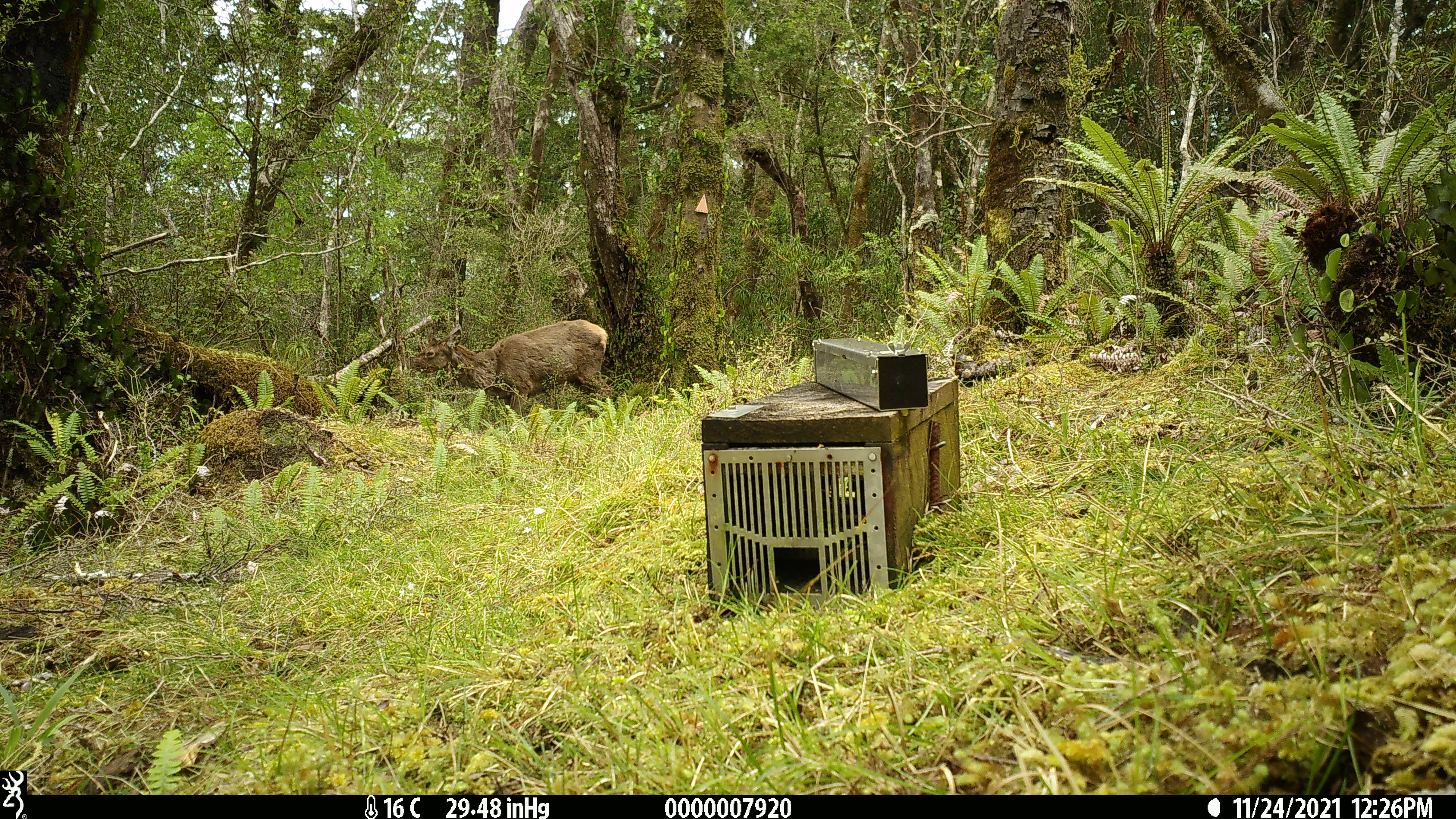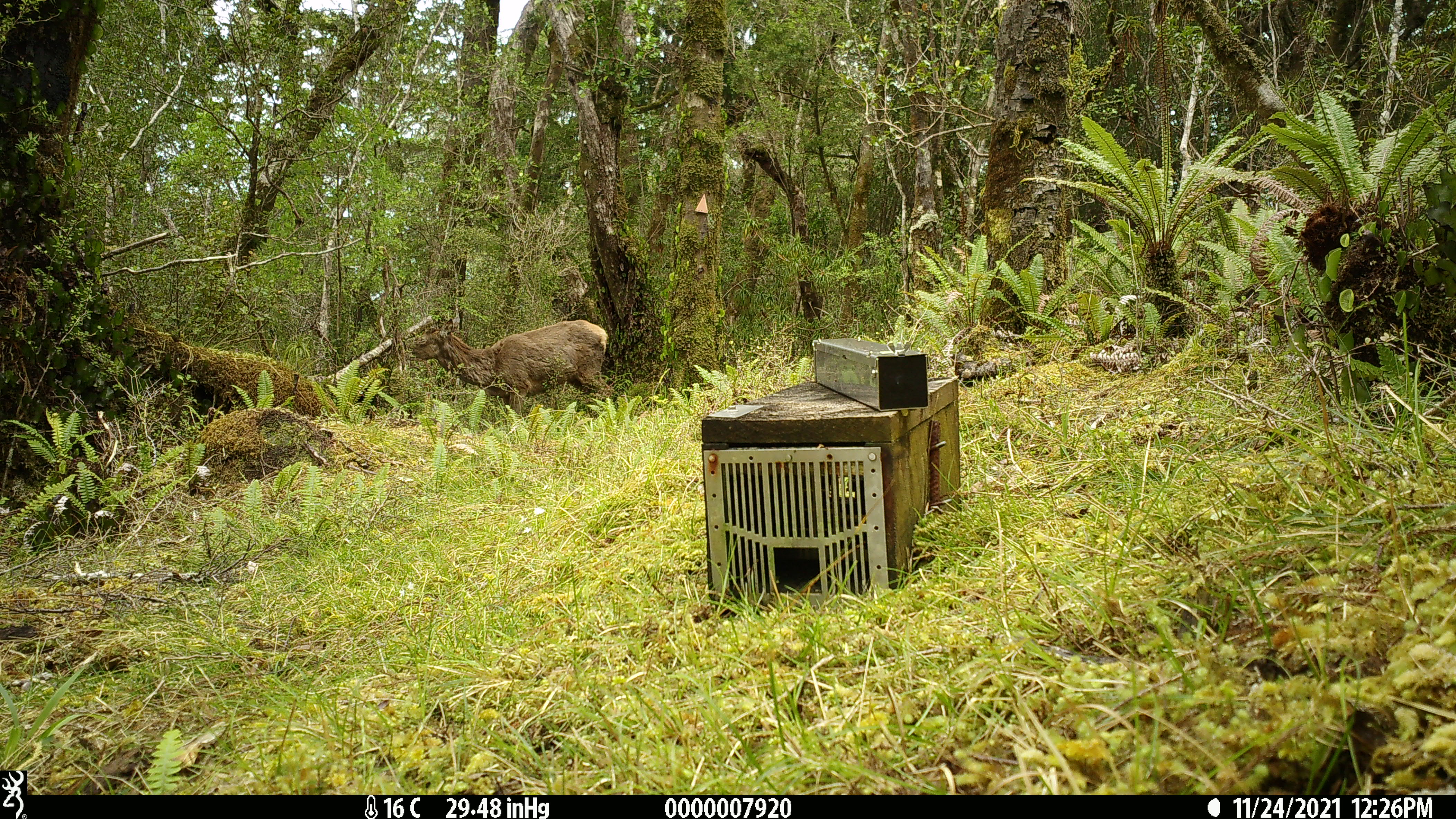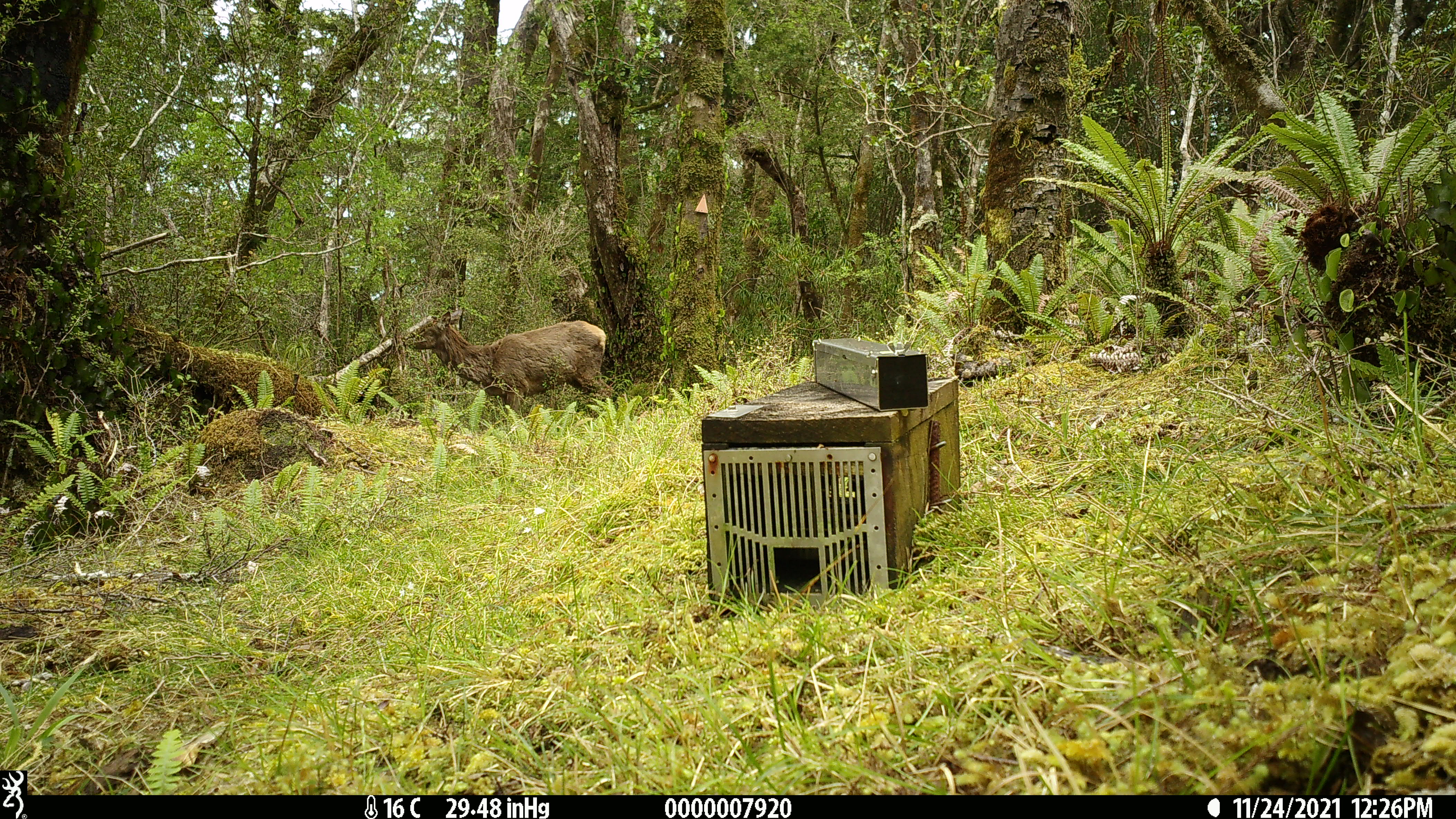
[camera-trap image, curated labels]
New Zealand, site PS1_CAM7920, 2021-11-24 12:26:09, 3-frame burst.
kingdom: Animalia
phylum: Chordata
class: Mammalia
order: Artiodactyla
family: Cervidae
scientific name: Cervidae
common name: deer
Deer (Cervidae).